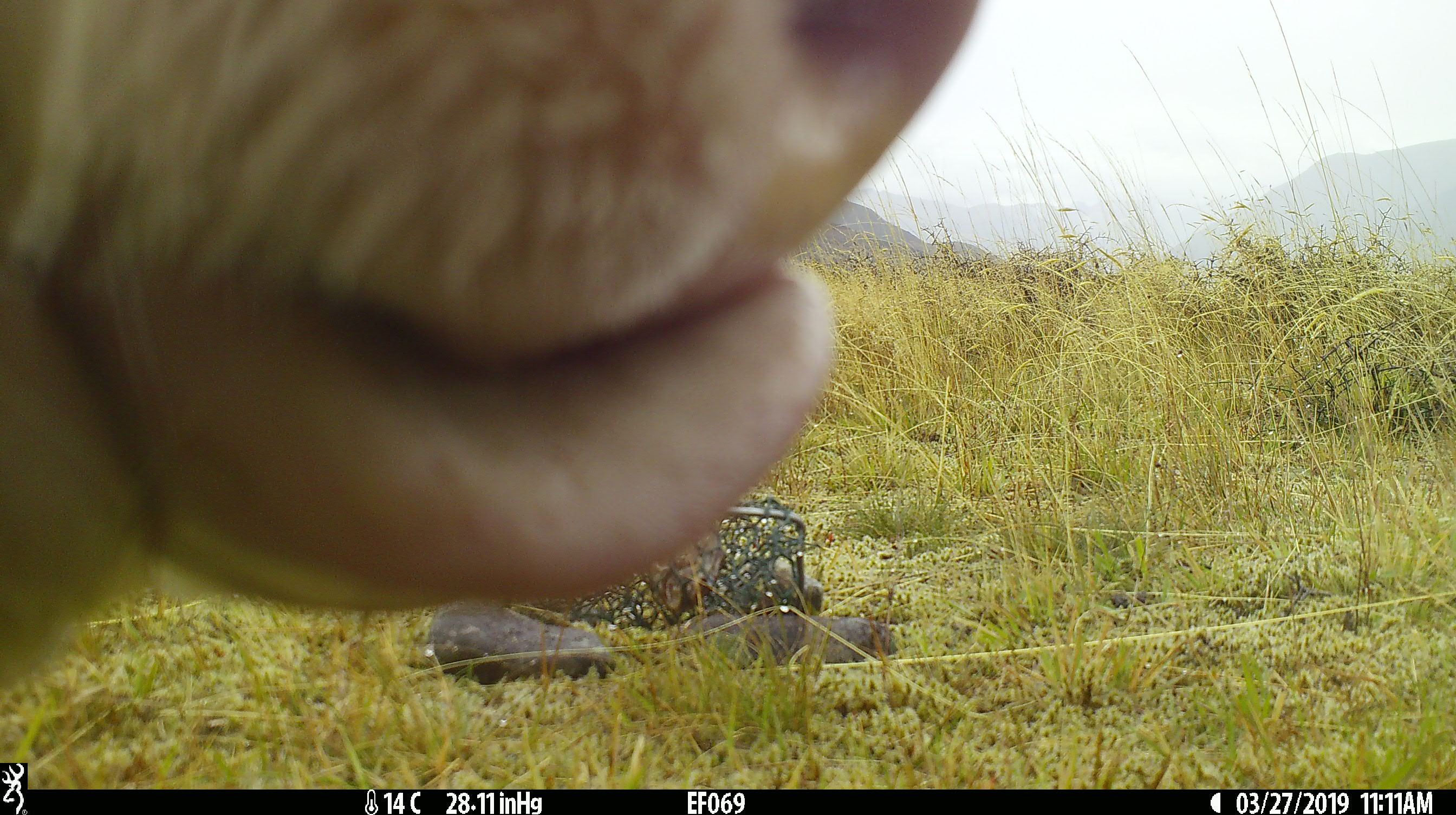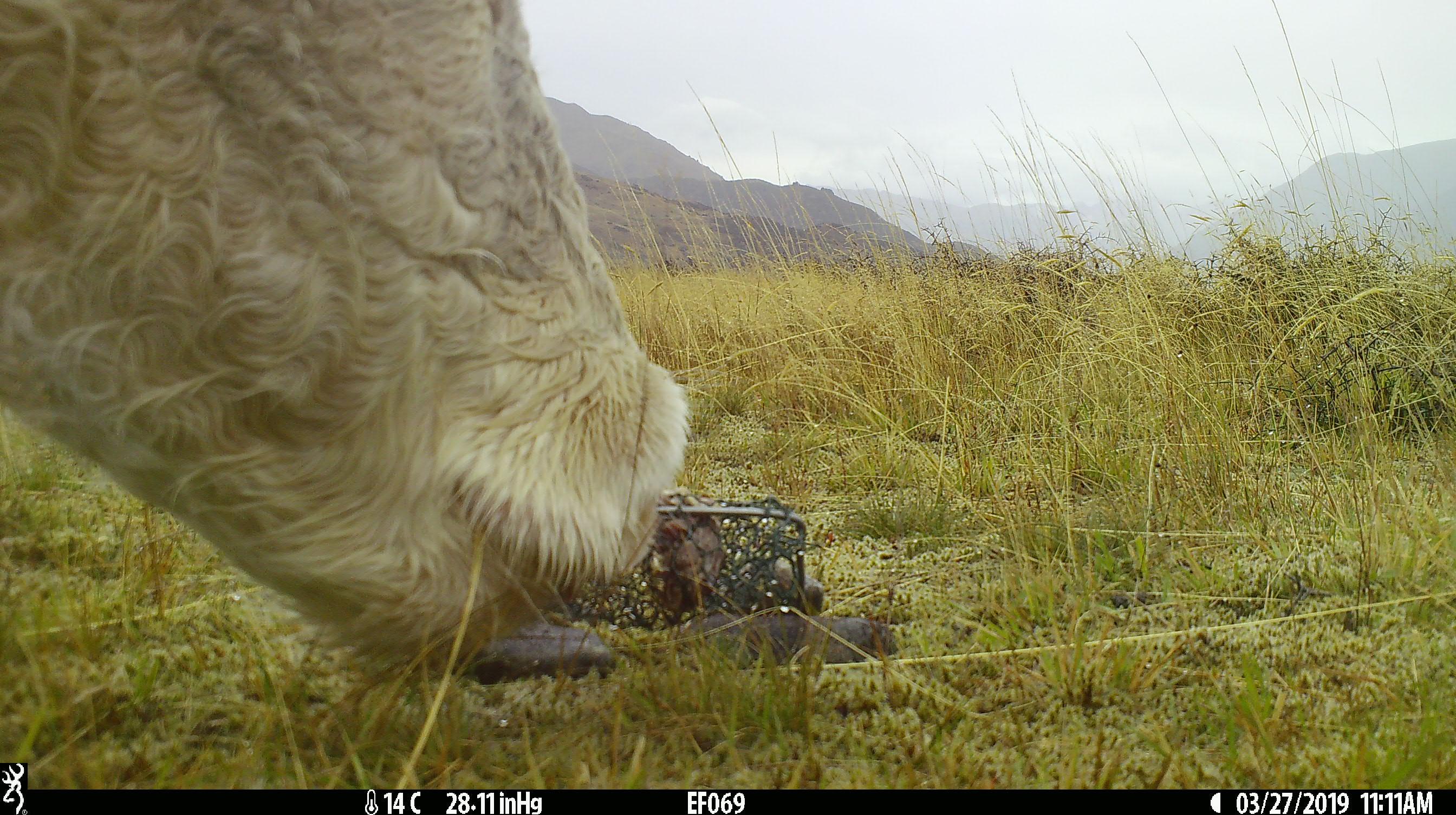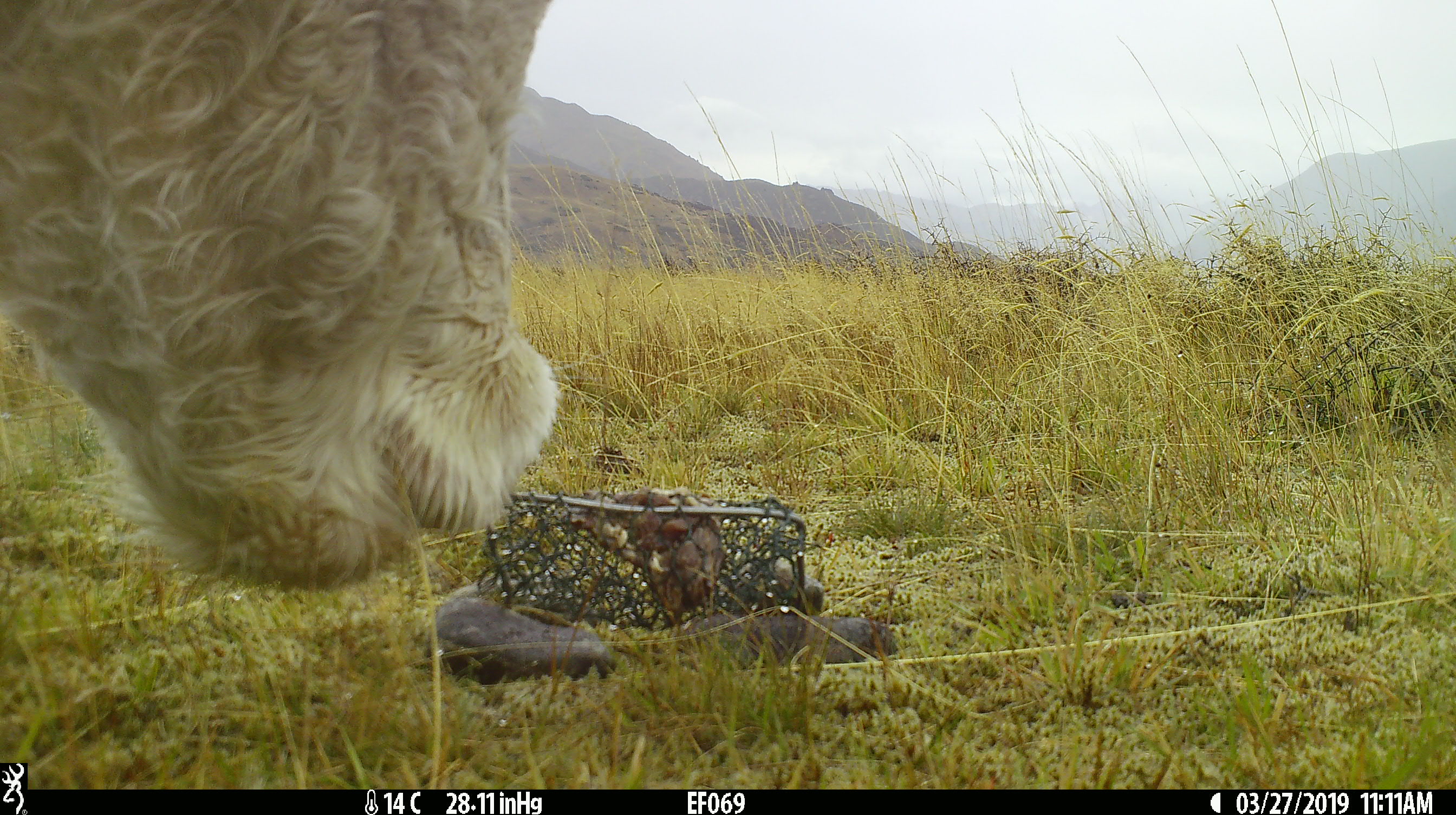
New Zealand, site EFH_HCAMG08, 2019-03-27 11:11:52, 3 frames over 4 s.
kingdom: Animalia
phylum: Chordata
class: Mammalia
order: Artiodactyla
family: Bovidae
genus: Bos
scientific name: Bos taurus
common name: domestic cow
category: cow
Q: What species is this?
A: Cow (domestic cow) (Bos taurus).